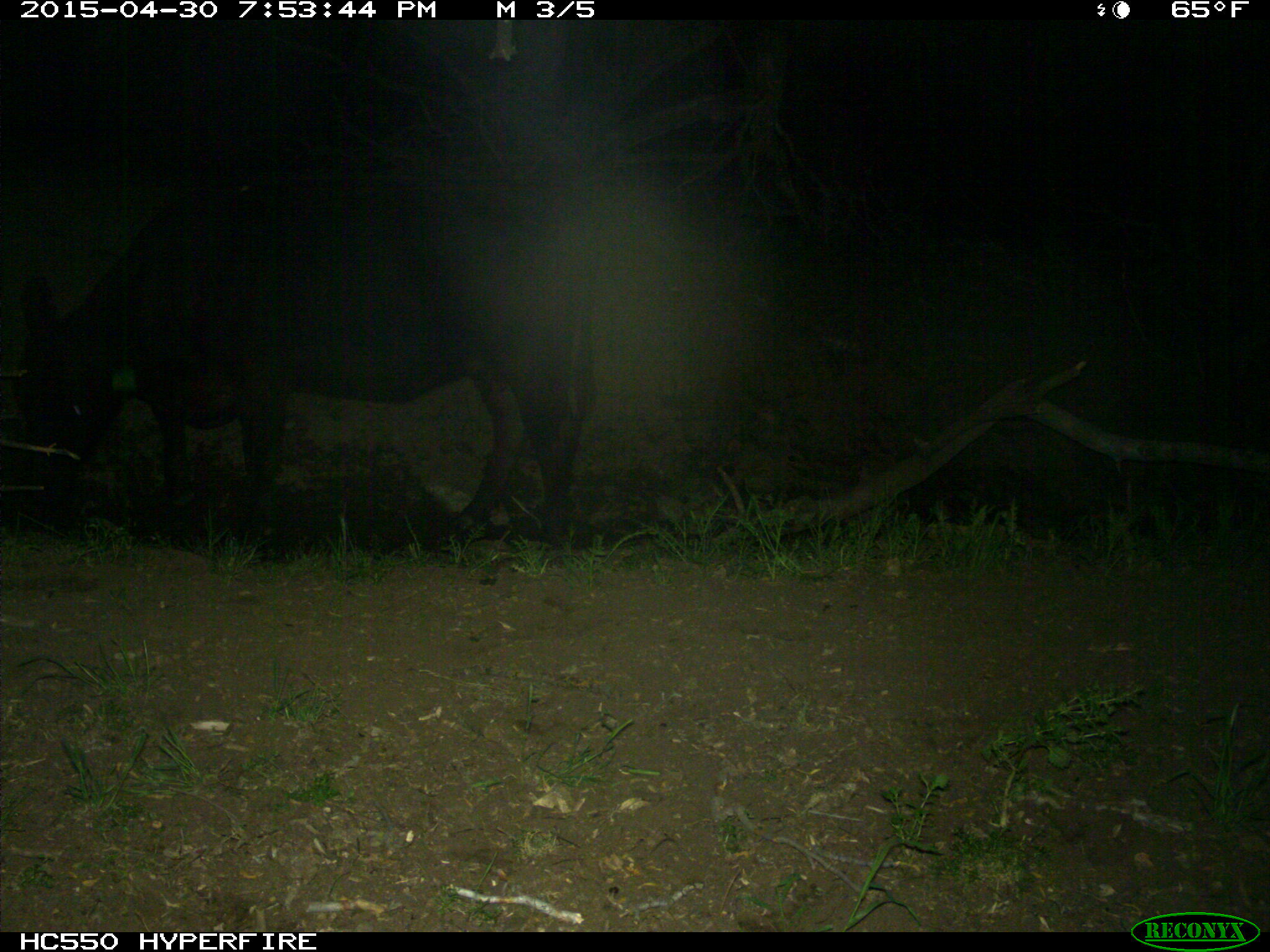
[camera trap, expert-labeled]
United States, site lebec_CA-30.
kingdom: Animalia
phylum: Chordata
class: Mammalia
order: Artiodactyla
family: Bovidae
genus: Bos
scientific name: Bos taurus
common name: domestic cow